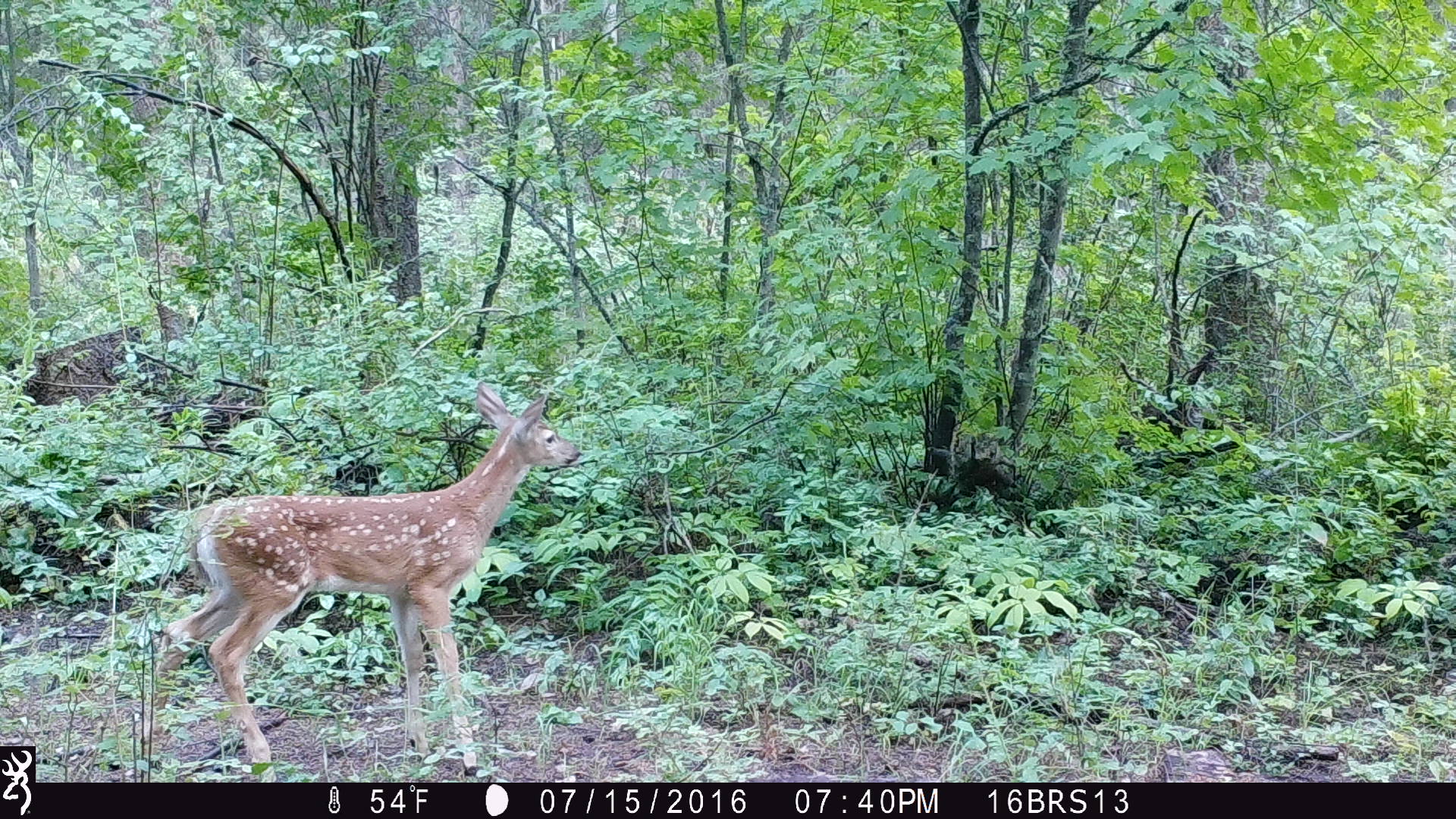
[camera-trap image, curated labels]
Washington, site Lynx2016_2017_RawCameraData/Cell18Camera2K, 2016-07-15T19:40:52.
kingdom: Animalia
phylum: Chordata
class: Mammalia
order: Artiodactyla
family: Cervidae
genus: Odocoileus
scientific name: Odocoileus virginianus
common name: white-tailed deer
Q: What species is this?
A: Odocoileus virginianus (white-tailed deer).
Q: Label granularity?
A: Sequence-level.